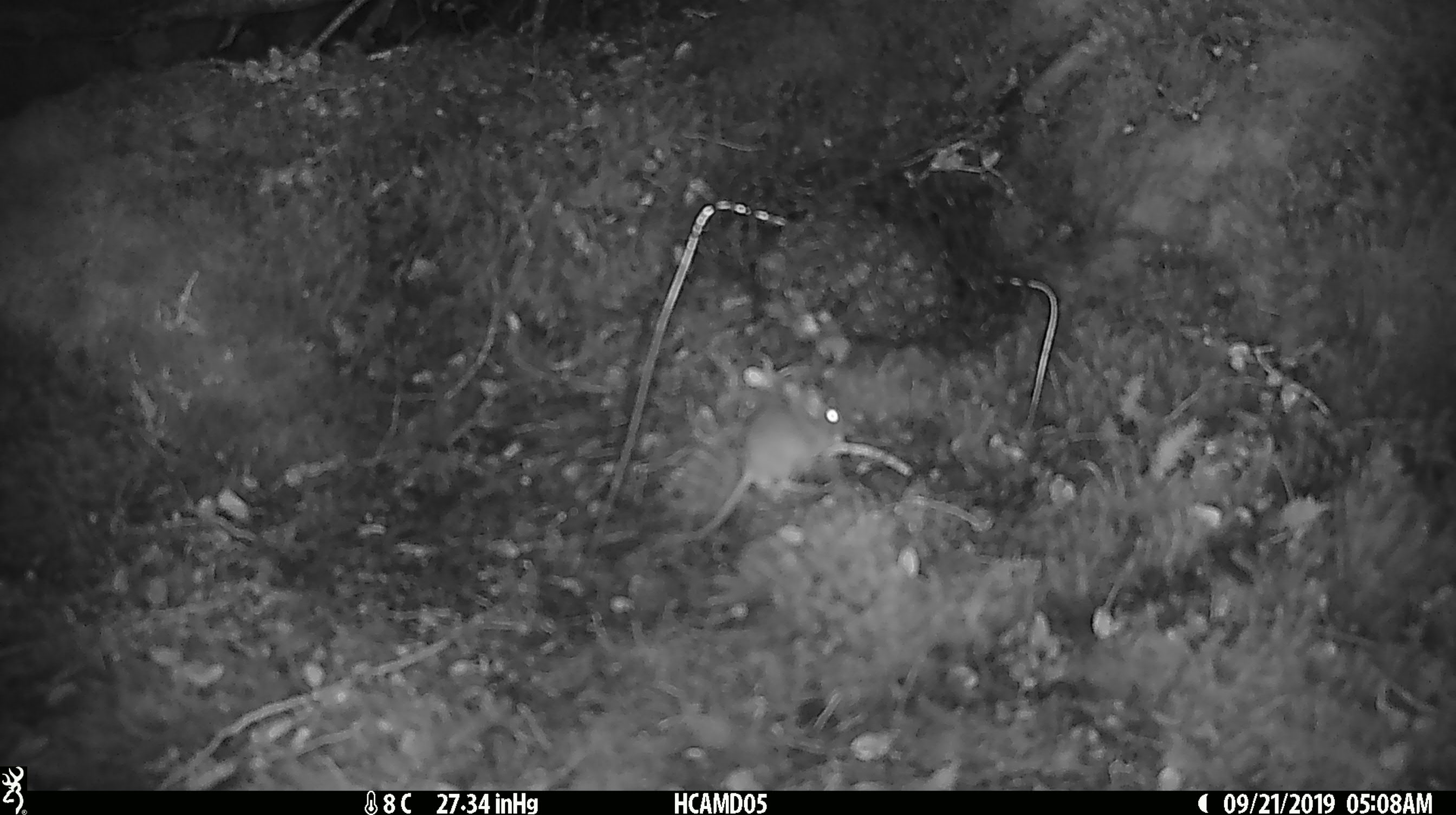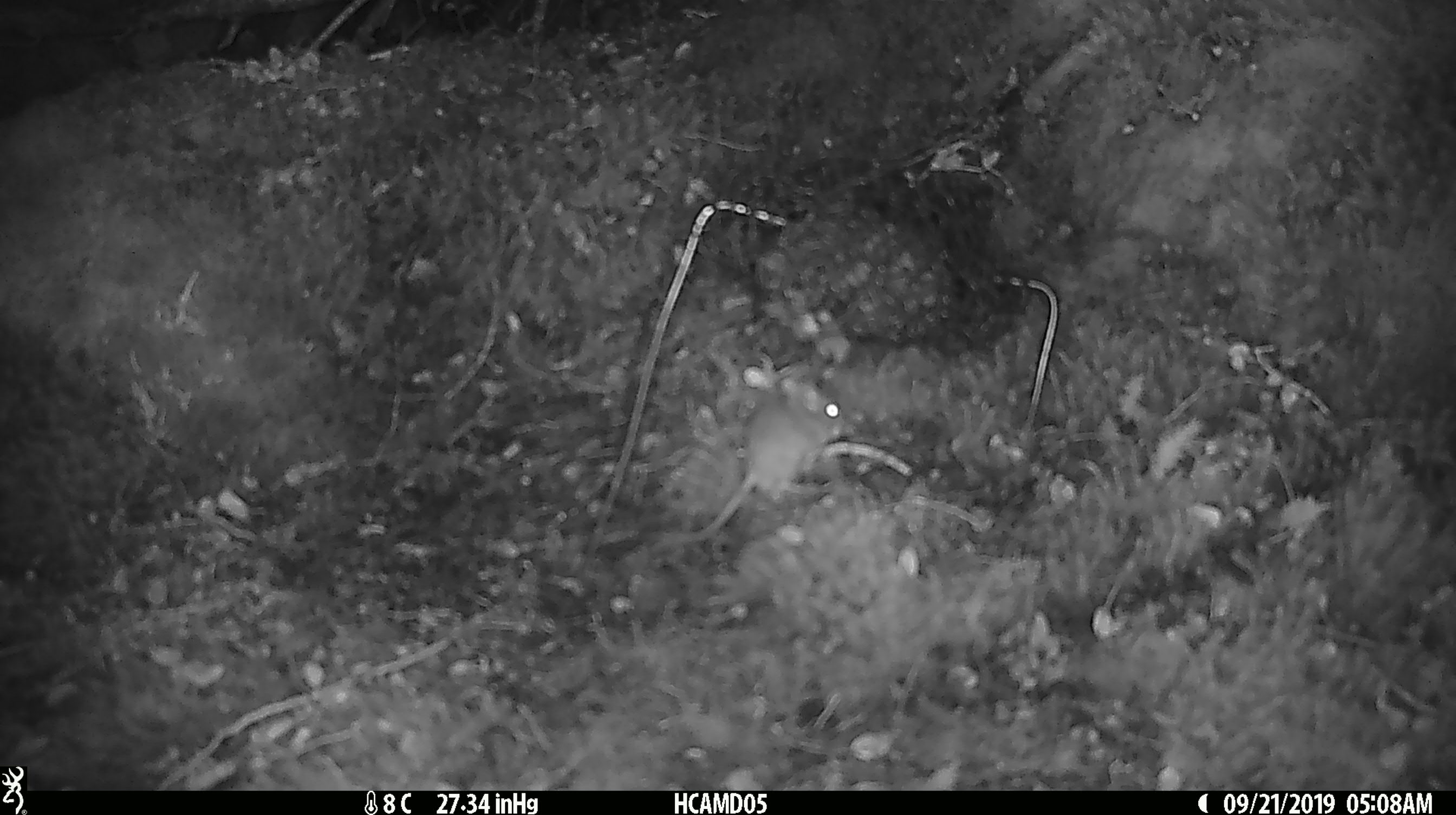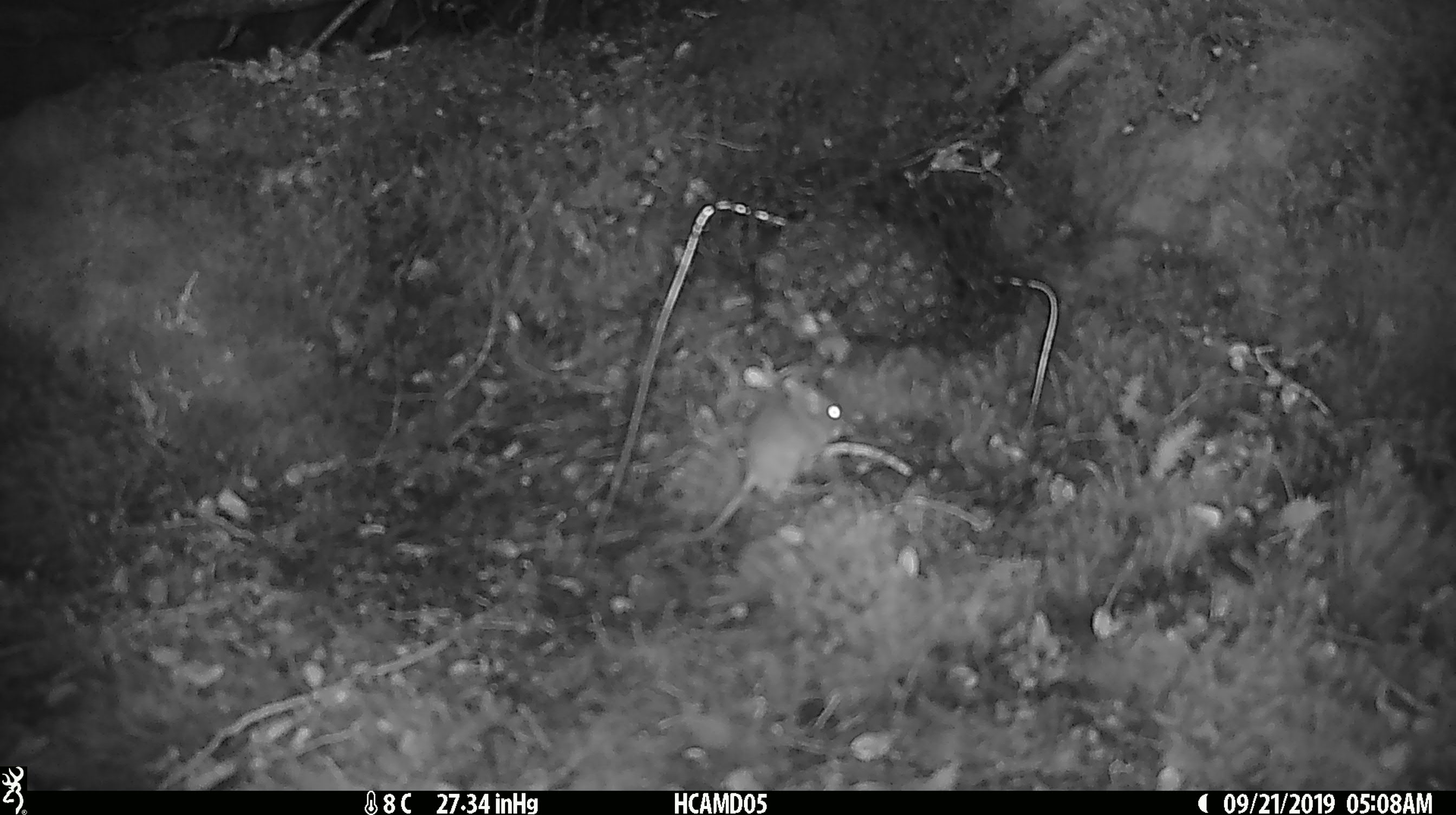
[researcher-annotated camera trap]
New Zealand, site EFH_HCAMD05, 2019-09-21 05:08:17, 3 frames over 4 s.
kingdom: Animalia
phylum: Chordata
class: Mammalia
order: Rodentia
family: Muridae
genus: Mus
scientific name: Mus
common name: mouse